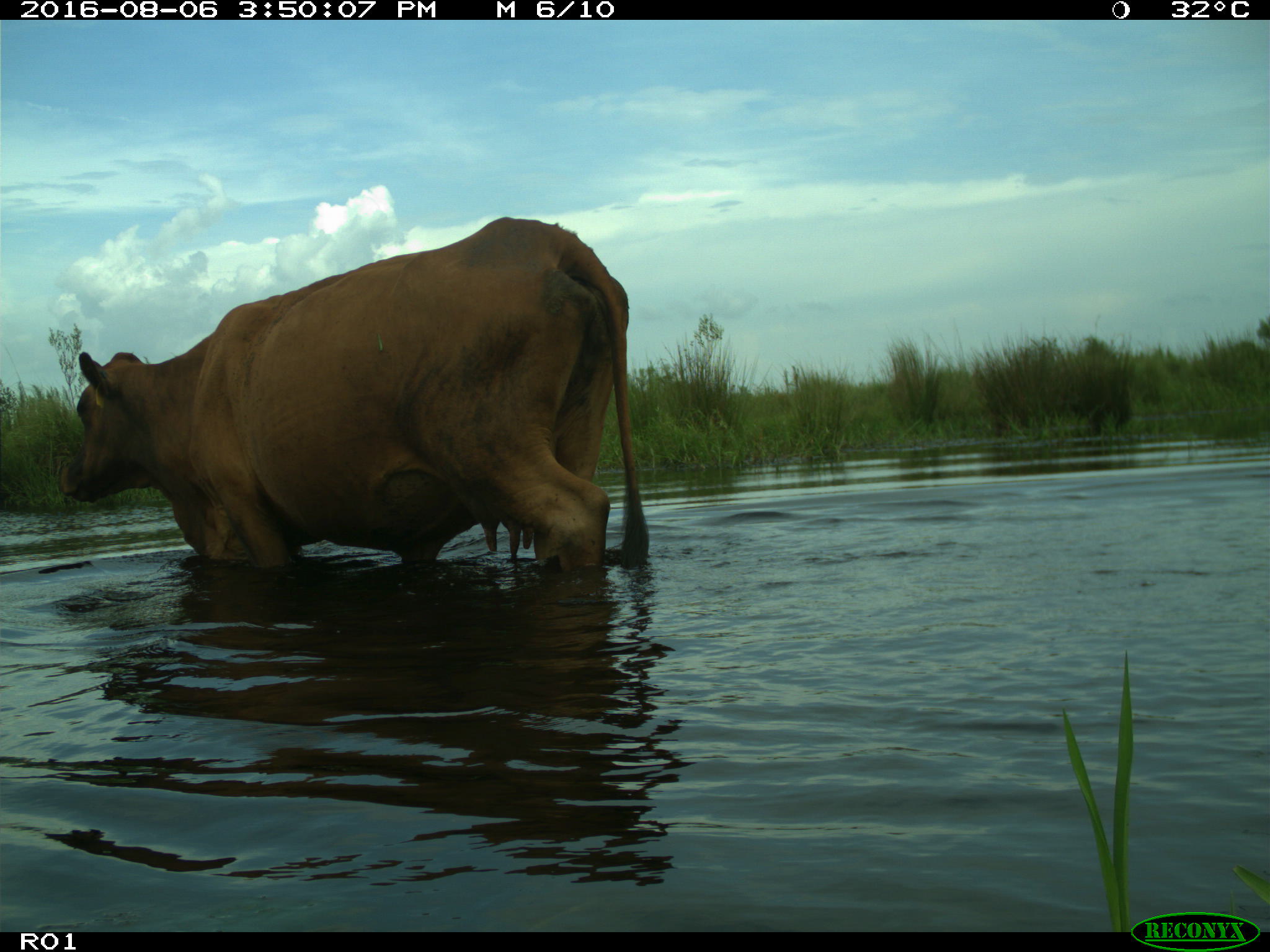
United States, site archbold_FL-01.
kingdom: Animalia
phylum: Chordata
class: Mammalia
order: Artiodactyla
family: Bovidae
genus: Bos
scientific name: Bos taurus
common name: domestic cow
Bos taurus (domestic cow).